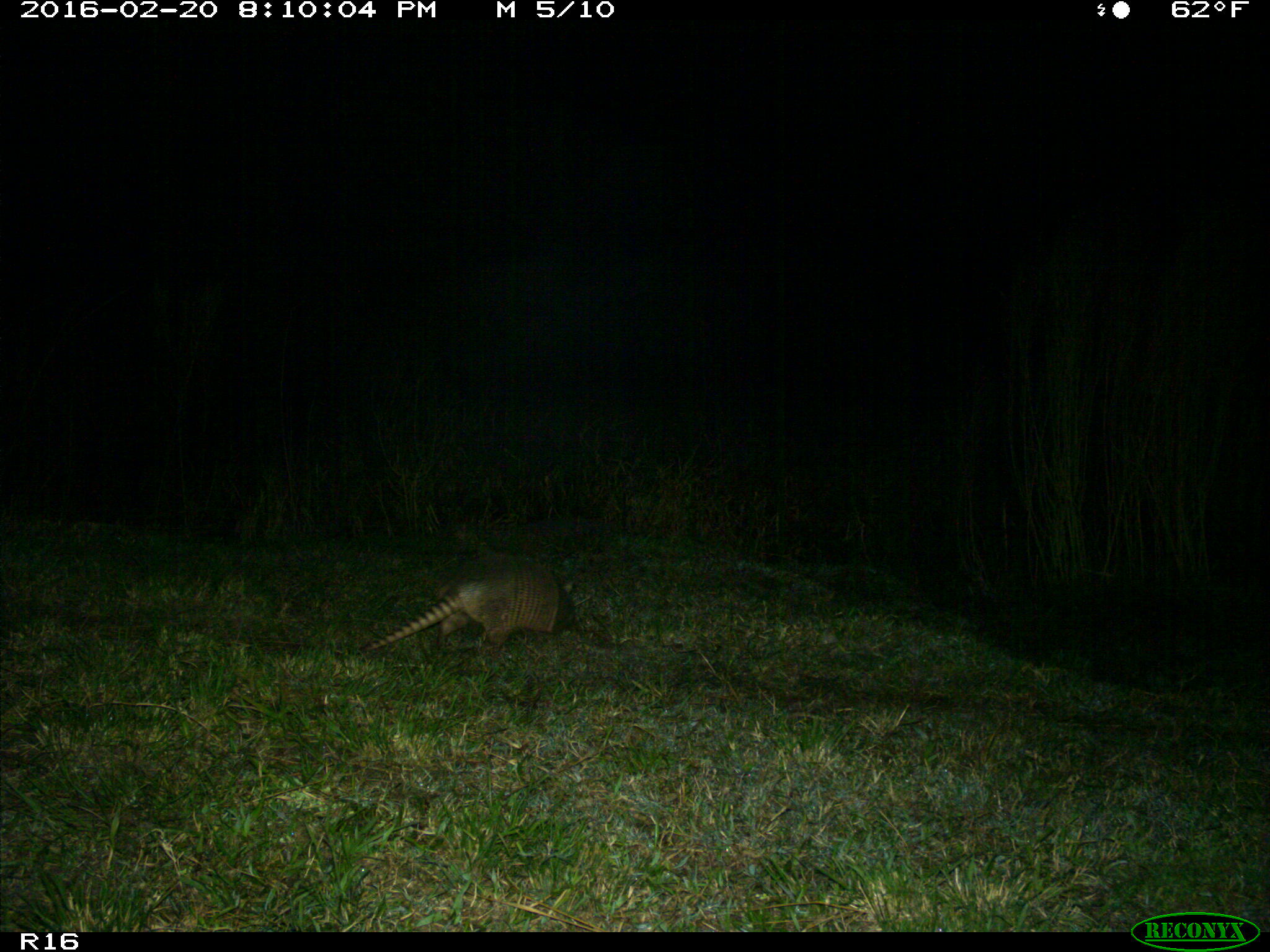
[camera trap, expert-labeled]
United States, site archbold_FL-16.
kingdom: Animalia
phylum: Chordata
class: Mammalia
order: Cingulata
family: Dasypodidae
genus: Dasypus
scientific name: Dasypus novemcinctus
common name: nine-banded armadillo